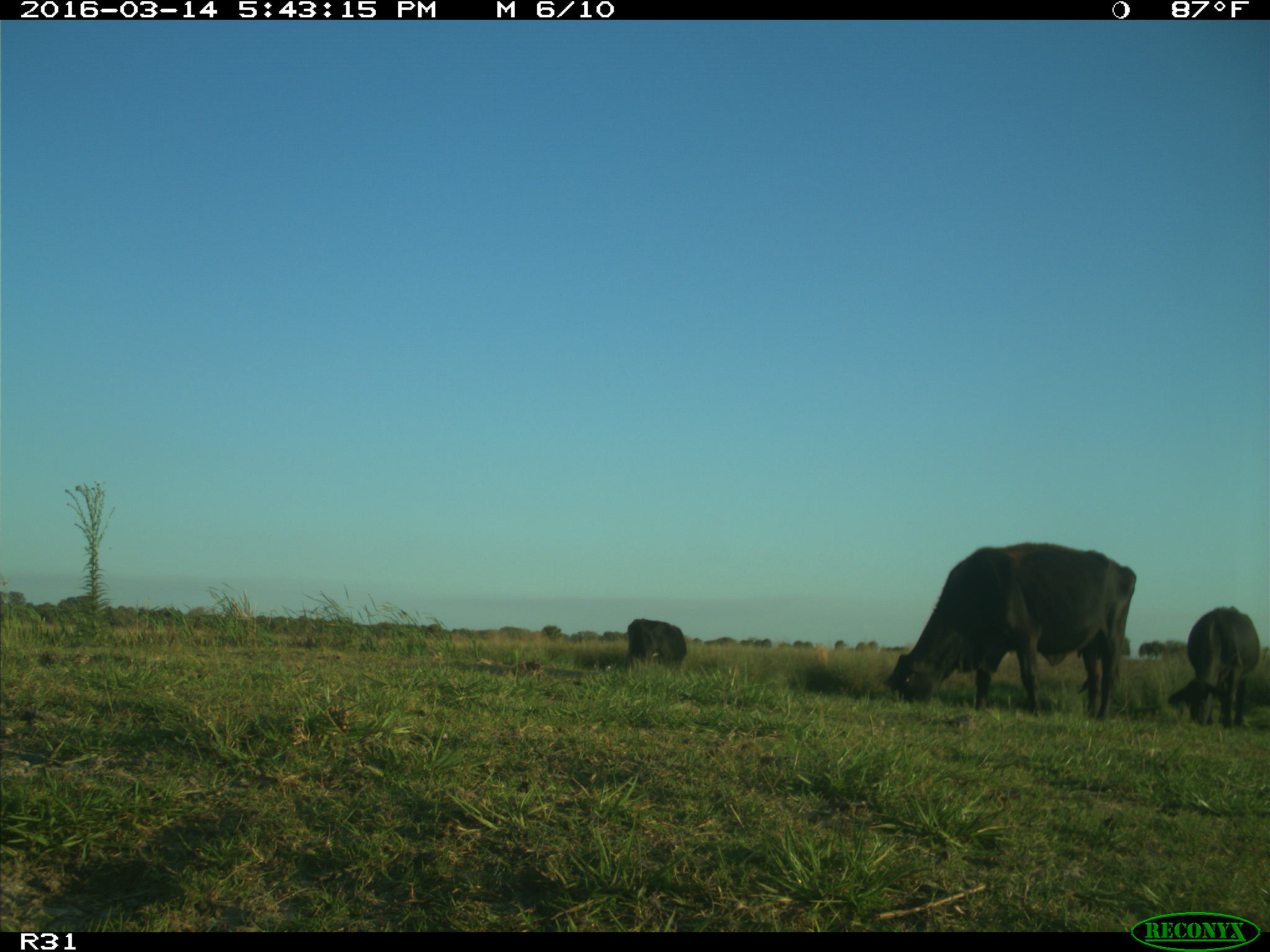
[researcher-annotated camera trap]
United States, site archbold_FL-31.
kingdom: Animalia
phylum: Chordata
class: Mammalia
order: Artiodactyla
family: Bovidae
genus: Bos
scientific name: Bos taurus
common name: domestic cow